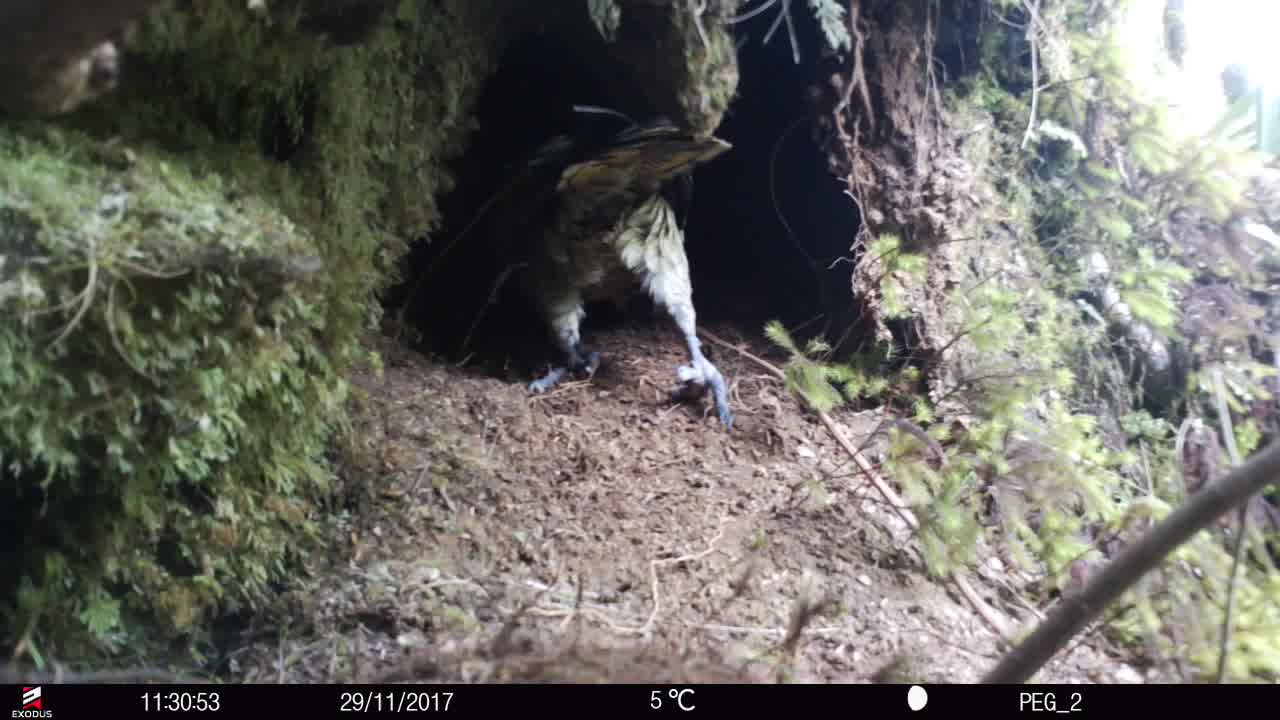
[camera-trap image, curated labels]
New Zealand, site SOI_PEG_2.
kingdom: Animalia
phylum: Chordata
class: Aves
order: Psittaciformes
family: Strigopidae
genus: Nestor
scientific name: Nestor notabilis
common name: kea